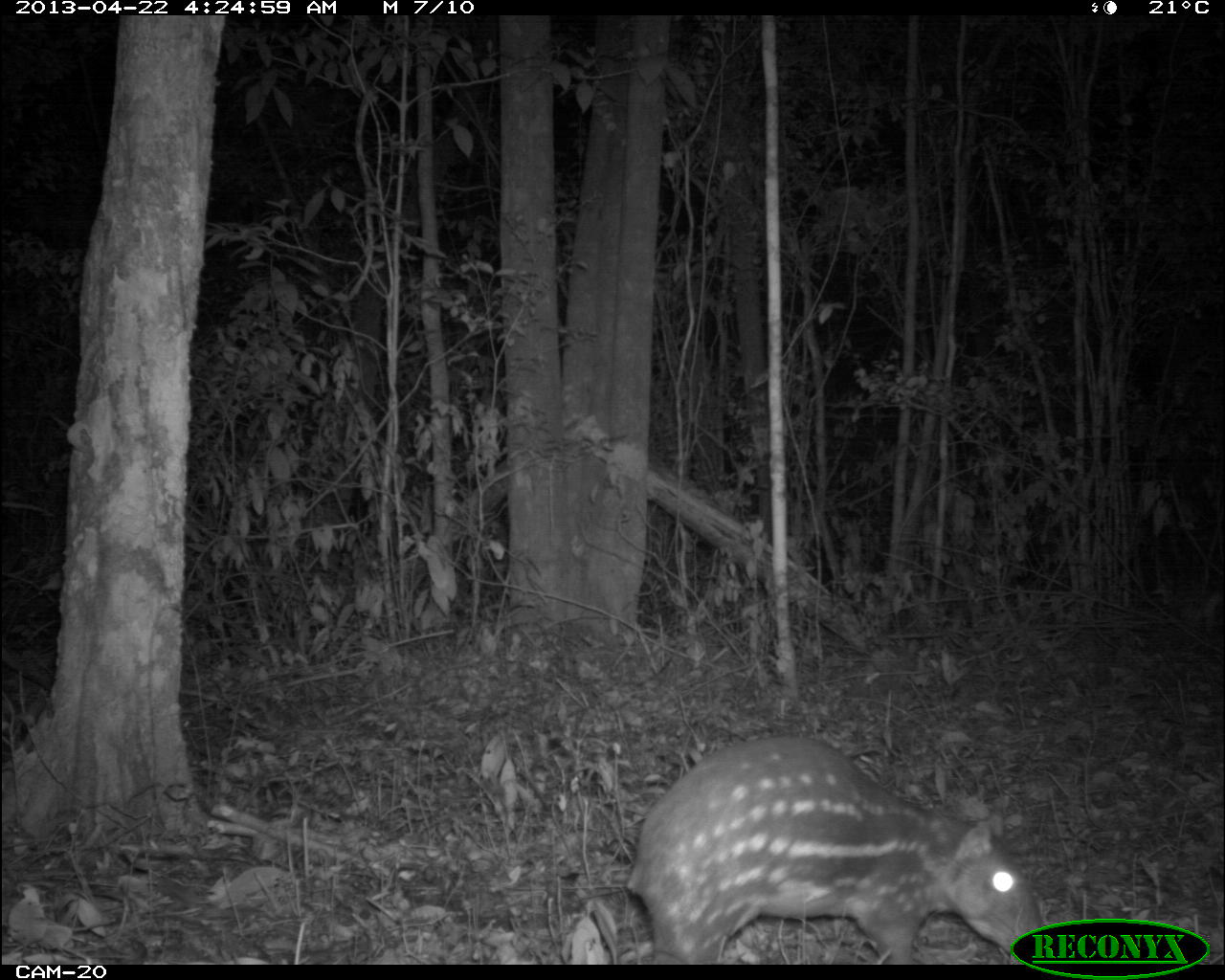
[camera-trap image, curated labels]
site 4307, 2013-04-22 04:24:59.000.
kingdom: Animalia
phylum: Chordata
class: Mammalia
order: Rodentia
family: Cuniculidae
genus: Cuniculus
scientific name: Cuniculus paca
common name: lowland paca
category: agouti paca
Agouti paca (lowland paca) (Cuniculus paca), count 1.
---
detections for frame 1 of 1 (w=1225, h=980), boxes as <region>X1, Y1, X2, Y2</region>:
agouti paca: <region>621, 733, 1045, 963</region>